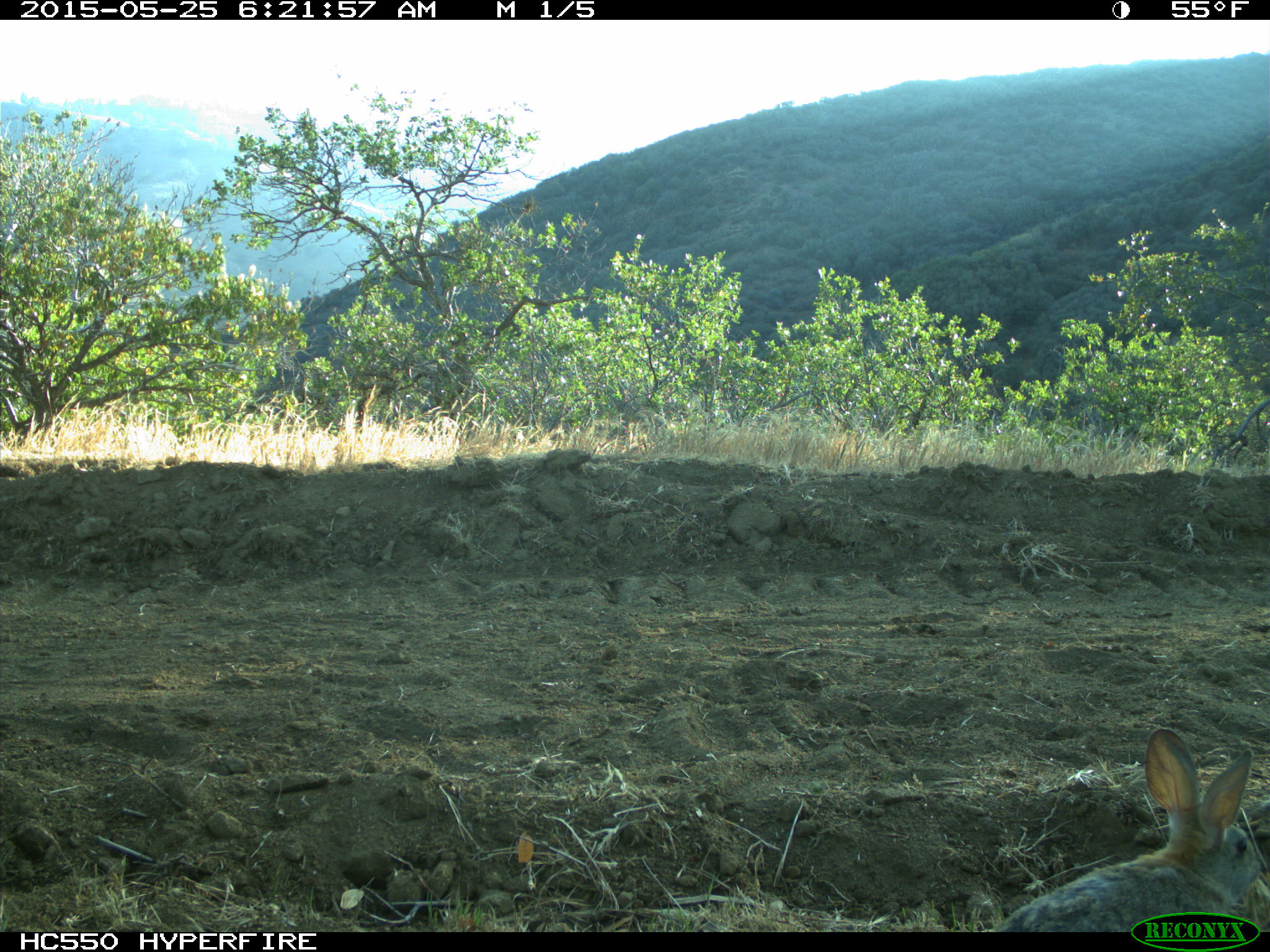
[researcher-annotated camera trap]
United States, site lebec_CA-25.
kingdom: Animalia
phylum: Chordata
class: Mammalia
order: Lagomorpha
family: Leporidae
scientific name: Leporidae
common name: rabbits and hares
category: unidentified rabbit